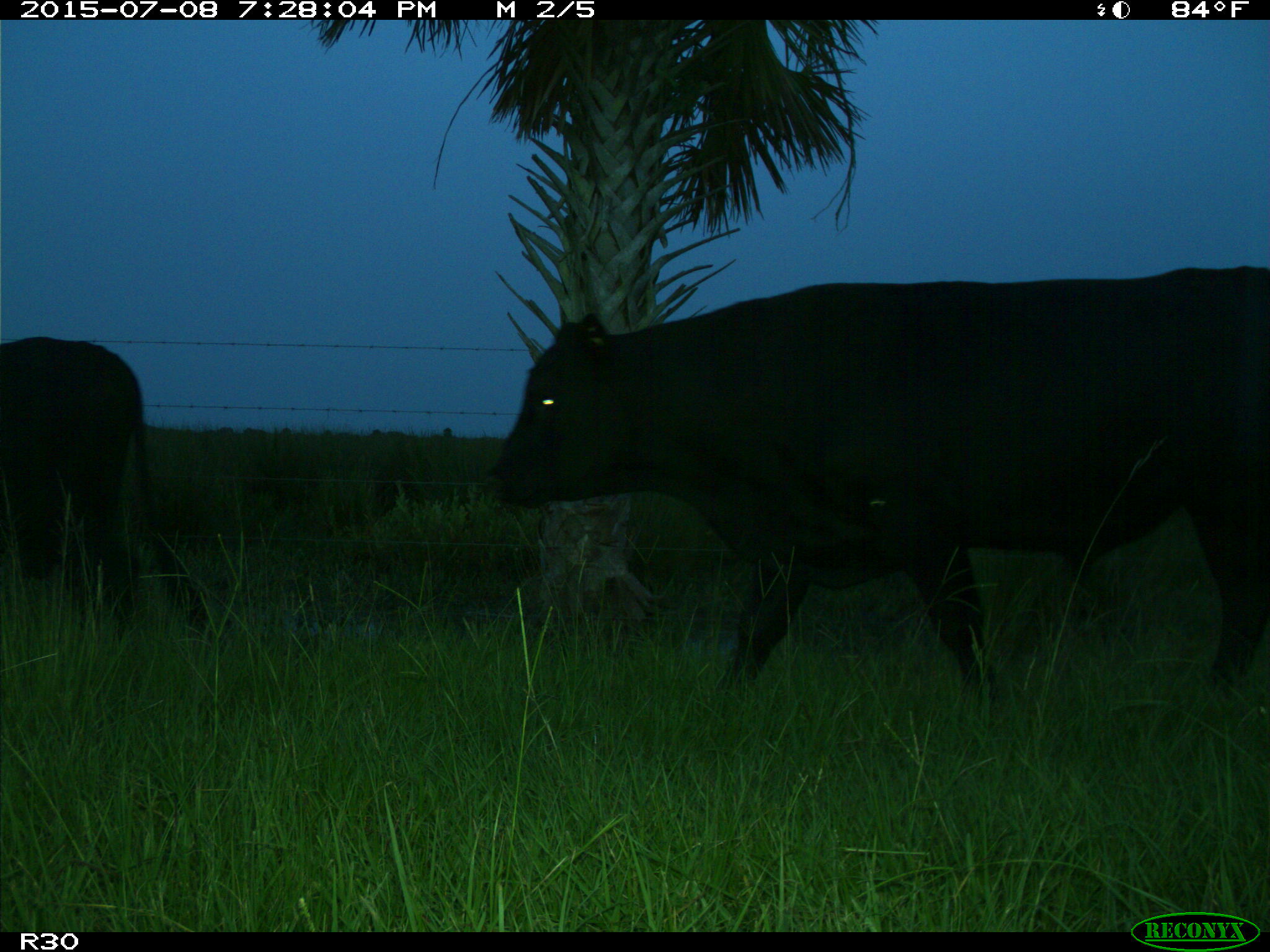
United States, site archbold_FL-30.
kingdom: Animalia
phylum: Chordata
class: Mammalia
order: Artiodactyla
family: Bovidae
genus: Bos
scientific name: Bos taurus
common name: domestic cow